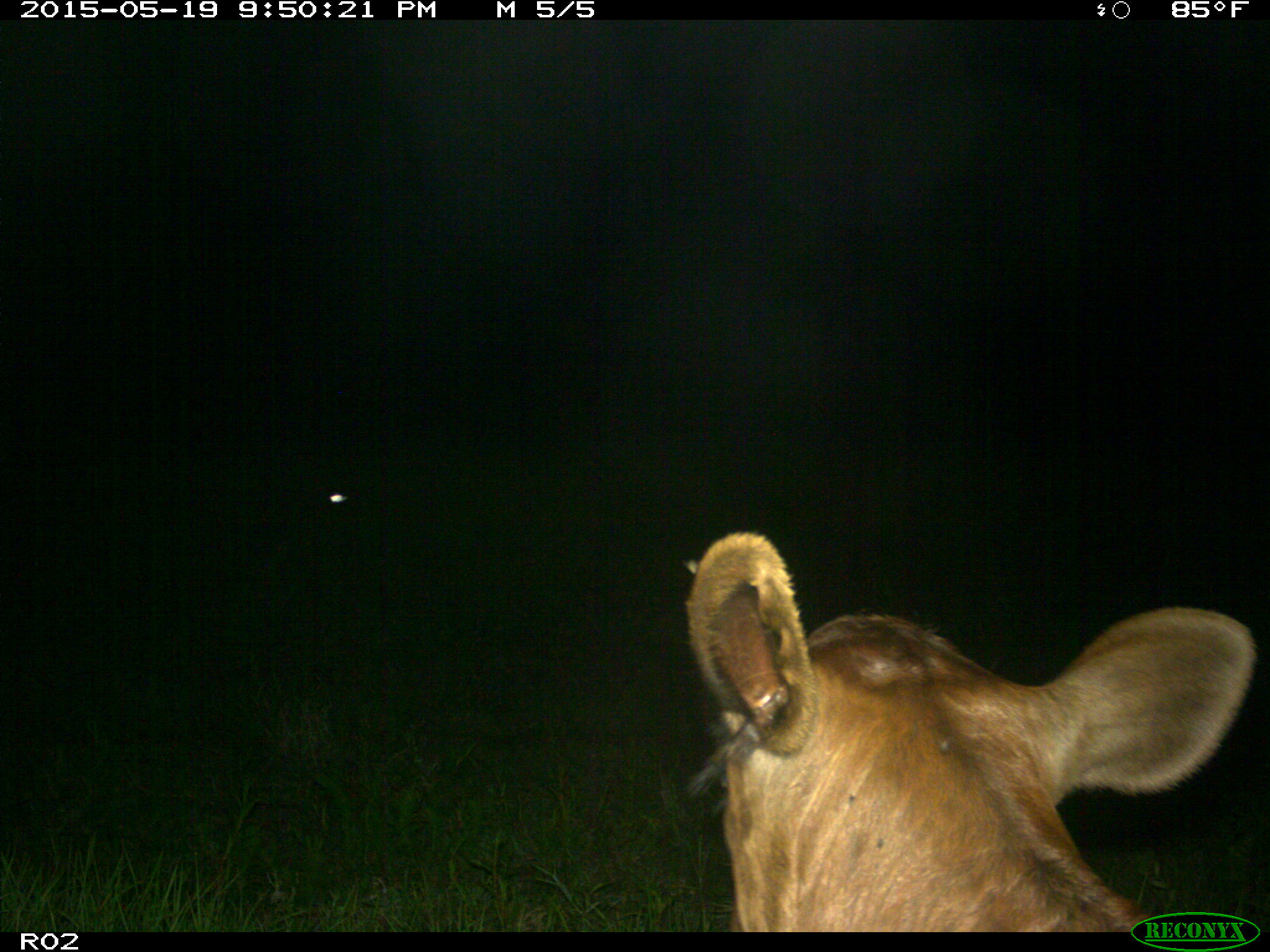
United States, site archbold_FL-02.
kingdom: Animalia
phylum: Chordata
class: Mammalia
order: Artiodactyla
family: Bovidae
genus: Bos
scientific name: Bos taurus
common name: domestic cow